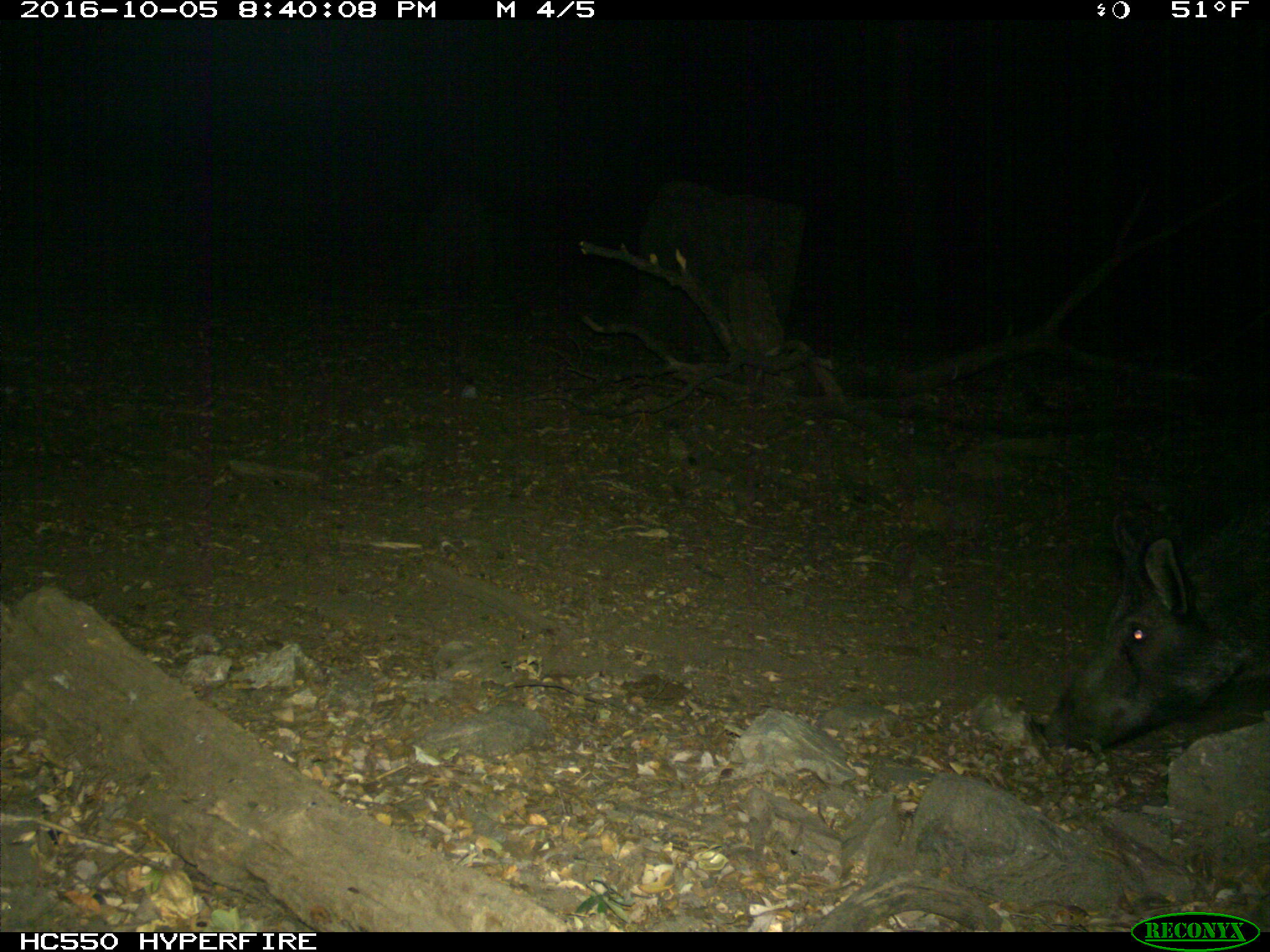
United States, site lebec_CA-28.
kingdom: Animalia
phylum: Chordata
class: Mammalia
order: Artiodactyla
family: Suidae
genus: Sus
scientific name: Sus scrofa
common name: wild boar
Sus scrofa (wild boar).